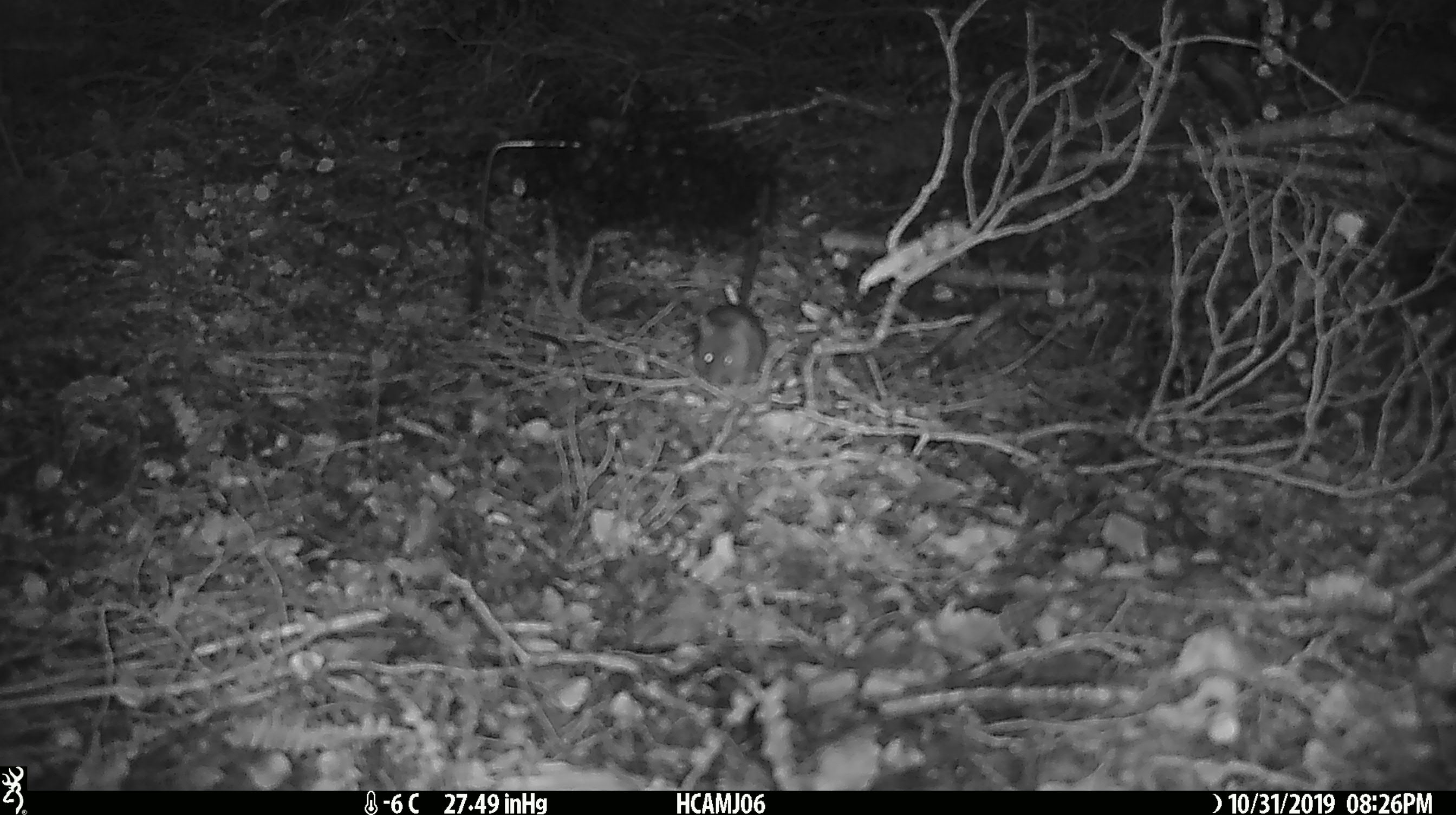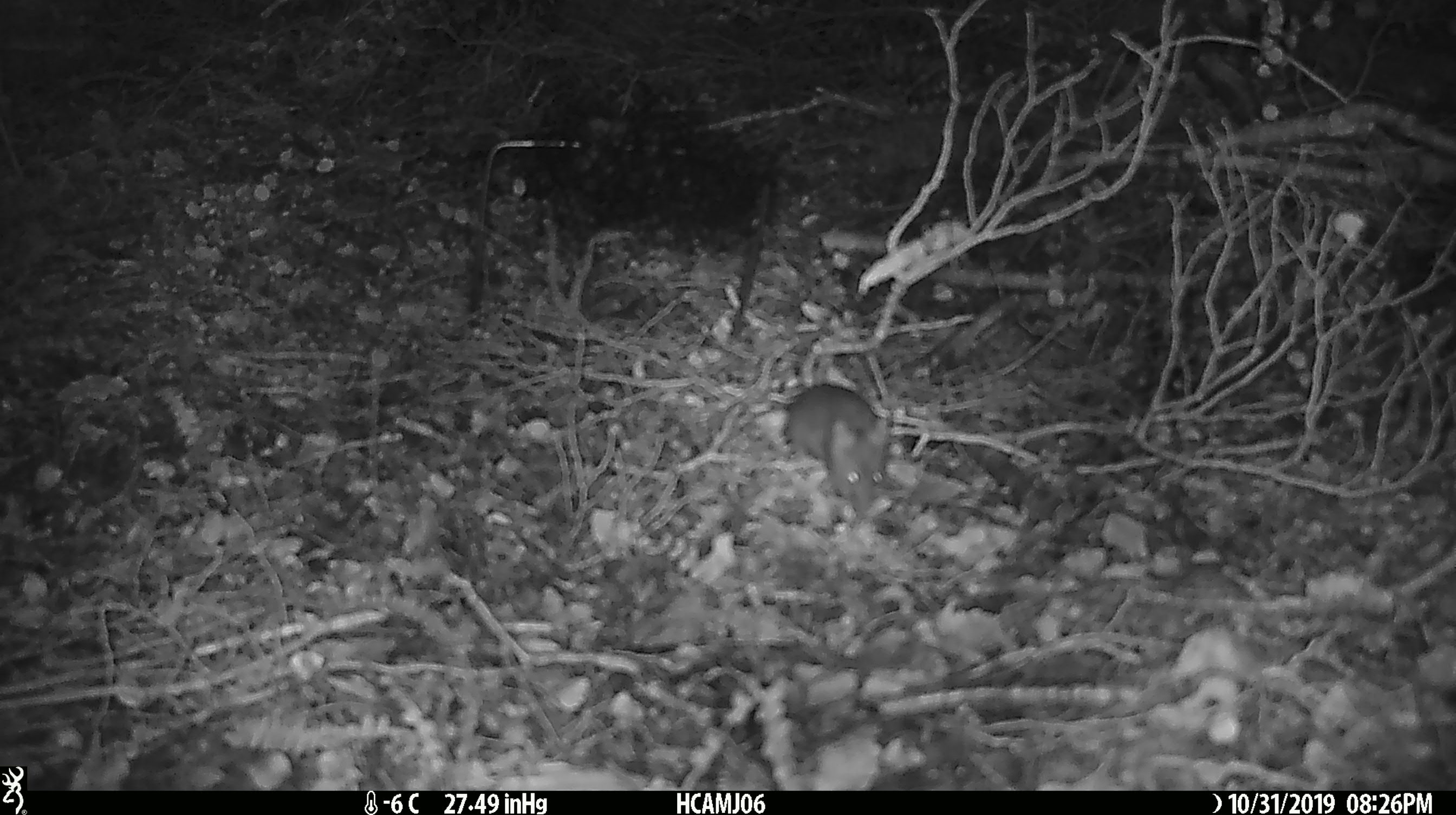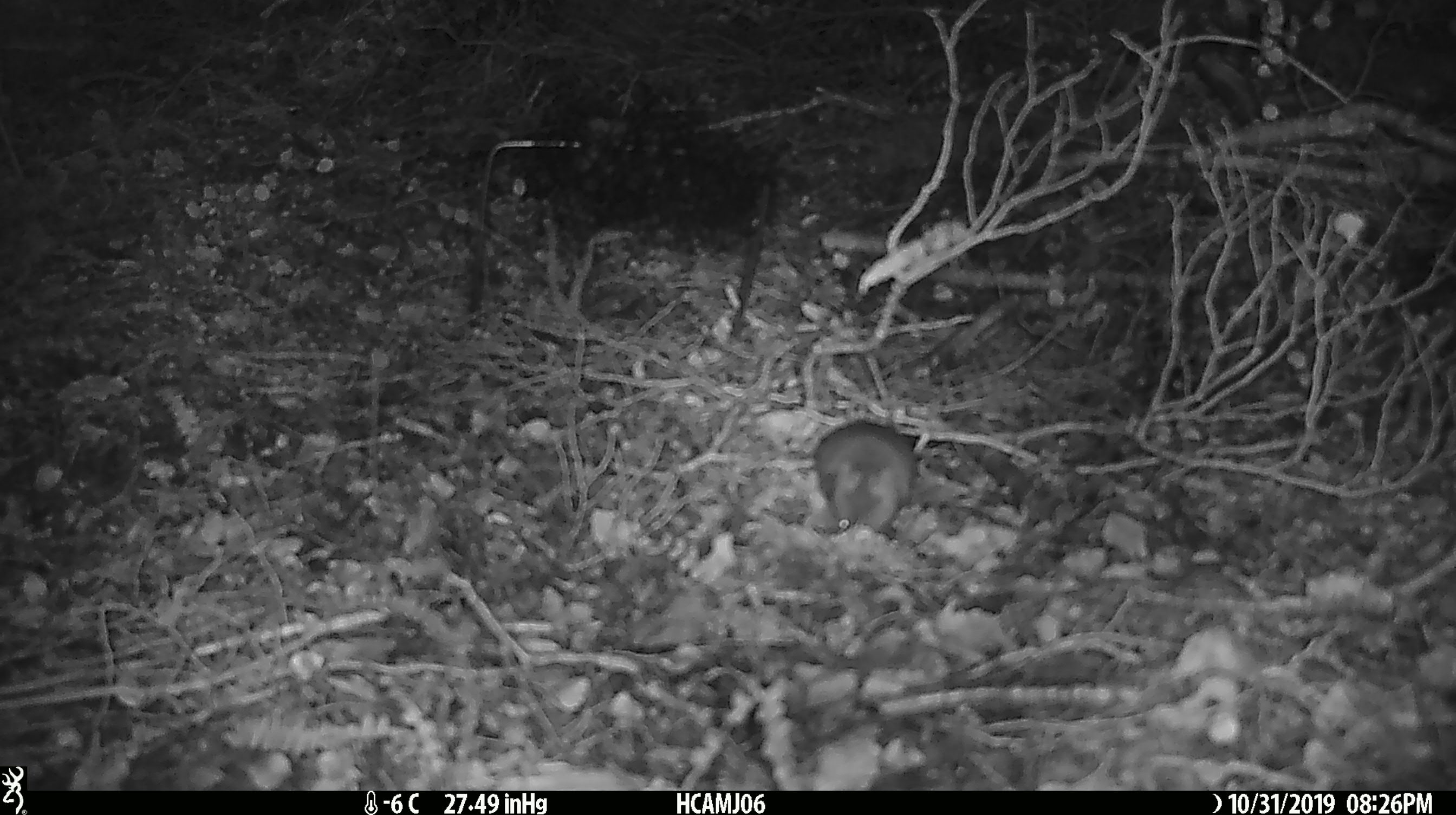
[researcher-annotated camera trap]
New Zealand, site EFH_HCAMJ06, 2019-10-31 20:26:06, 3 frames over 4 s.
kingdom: Animalia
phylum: Chordata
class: Mammalia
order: Rodentia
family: Muridae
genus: Mus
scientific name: Mus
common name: mouse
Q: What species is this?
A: Mouse (Mus).